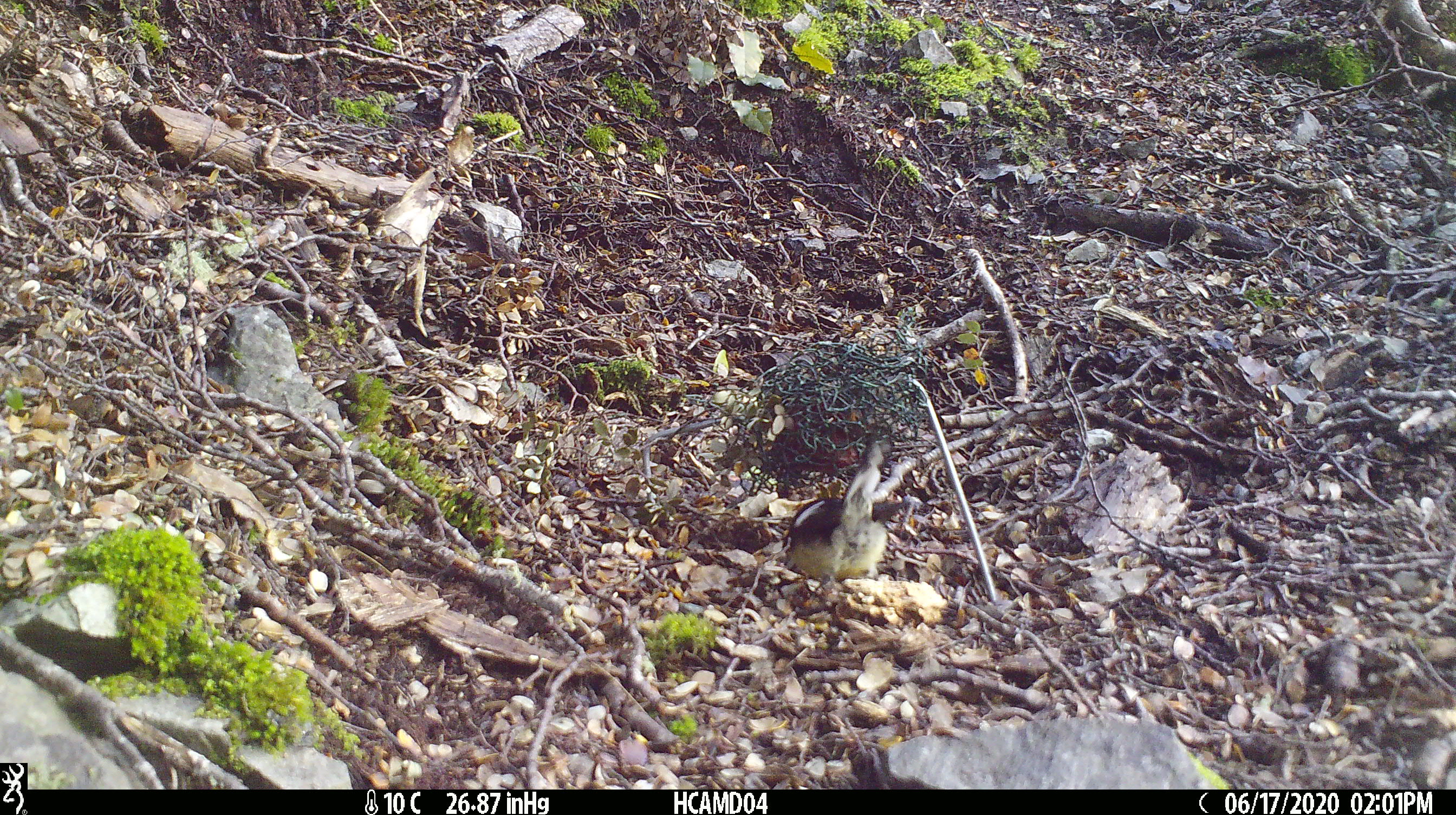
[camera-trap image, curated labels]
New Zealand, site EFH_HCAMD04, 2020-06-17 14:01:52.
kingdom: Animalia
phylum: Chordata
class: Aves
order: Passeriformes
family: Petroicidae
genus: Petroica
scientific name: Petroica macrocephala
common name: tomtit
Tomtit (Petroica macrocephala).